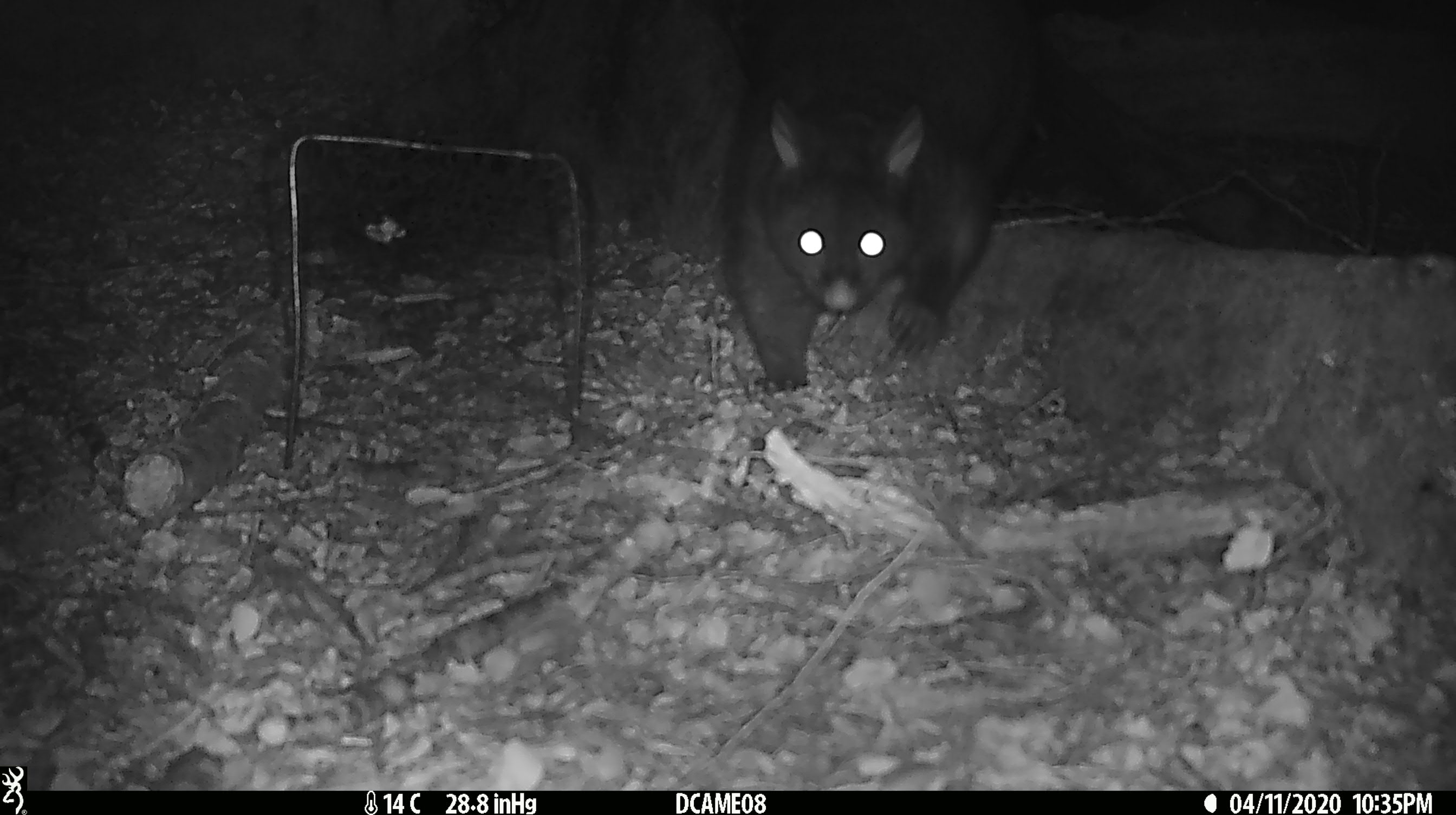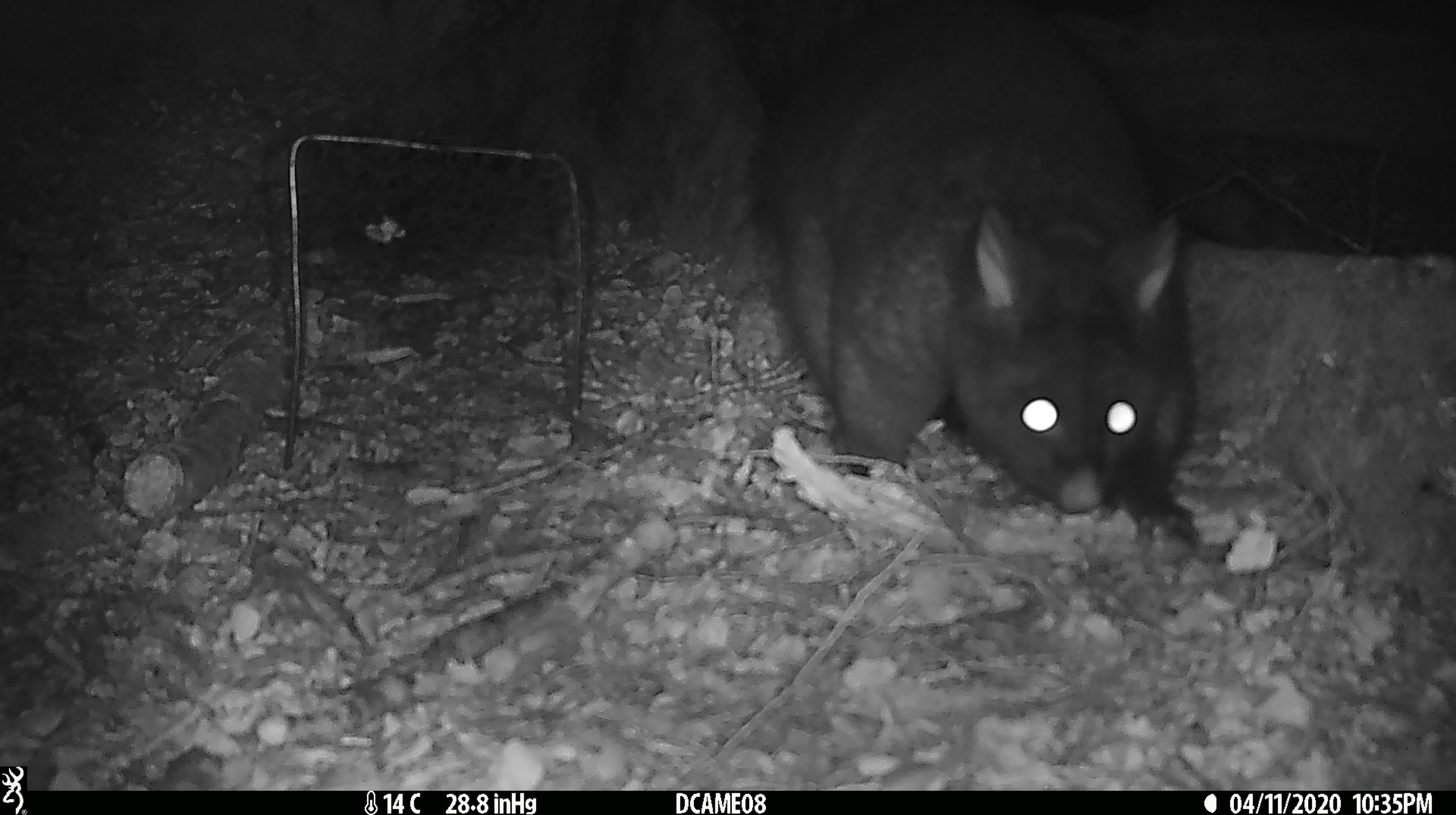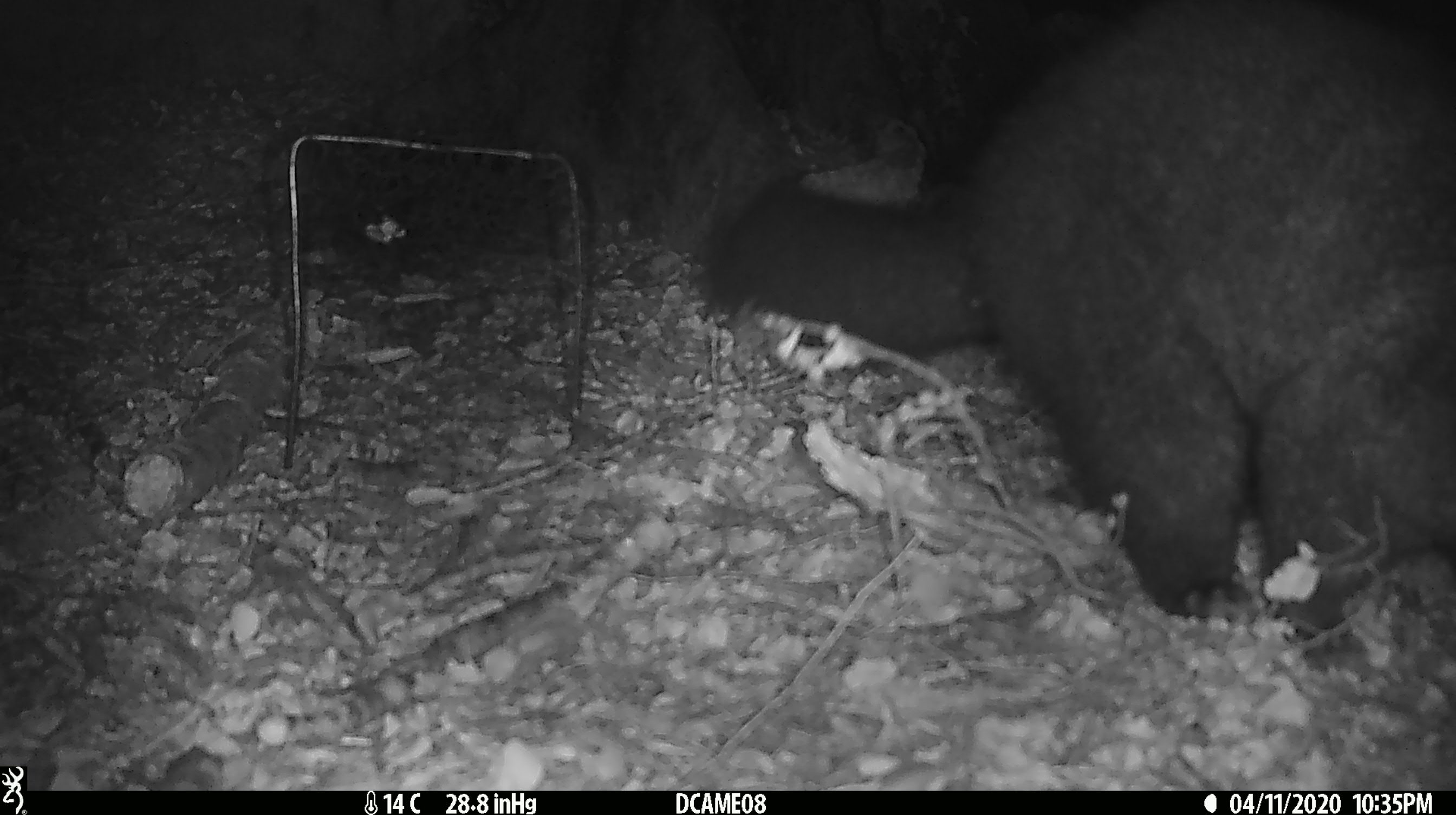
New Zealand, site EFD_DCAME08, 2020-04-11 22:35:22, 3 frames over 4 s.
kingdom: Animalia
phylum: Chordata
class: Mammalia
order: Diprotodontia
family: Phalangeridae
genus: Trichosurus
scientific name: Trichosurus vulpecula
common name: common brushtail possum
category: possum